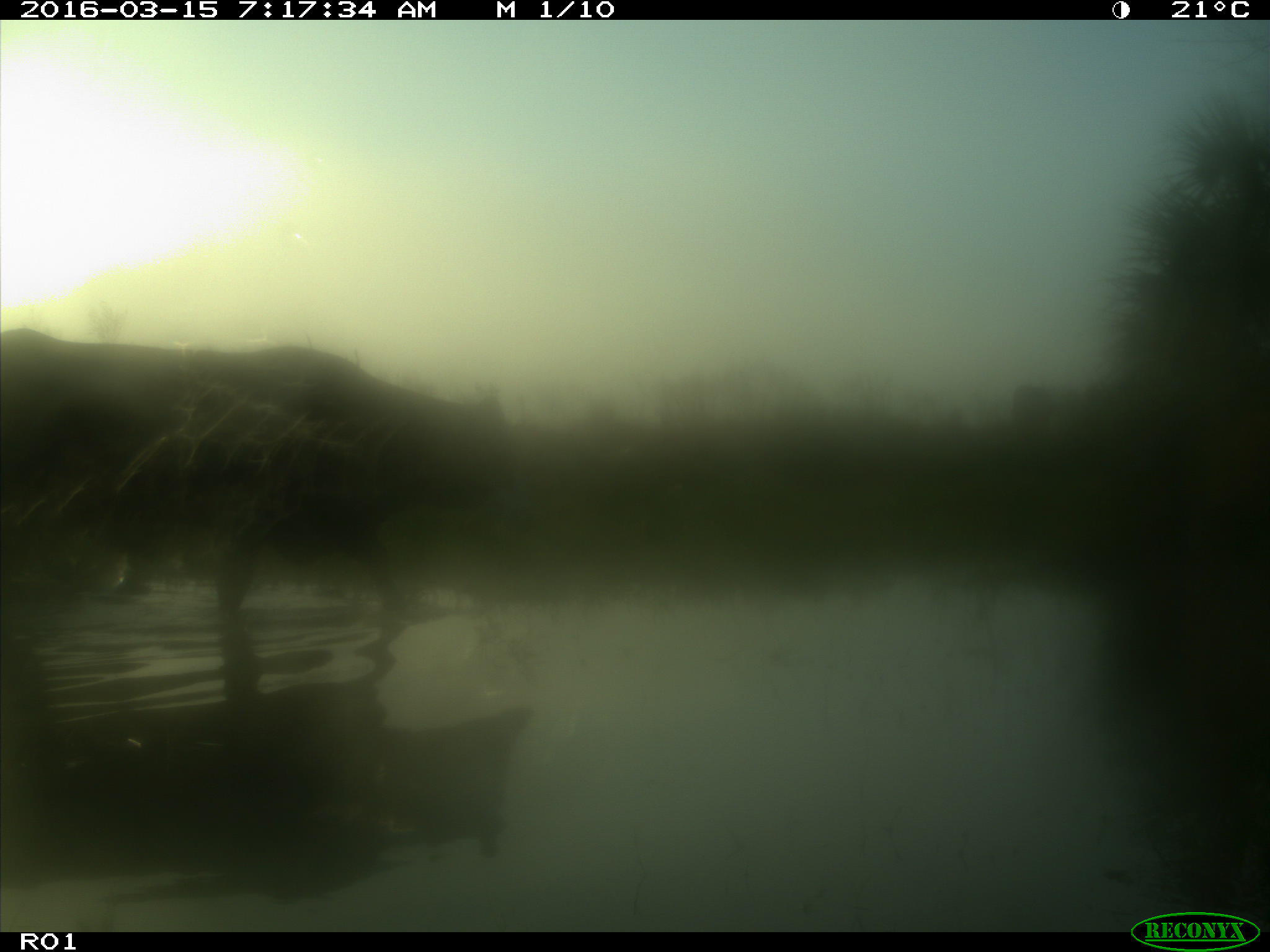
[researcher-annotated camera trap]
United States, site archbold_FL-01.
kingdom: Animalia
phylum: Chordata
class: Mammalia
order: Artiodactyla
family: Bovidae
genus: Bos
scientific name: Bos taurus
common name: domestic cow